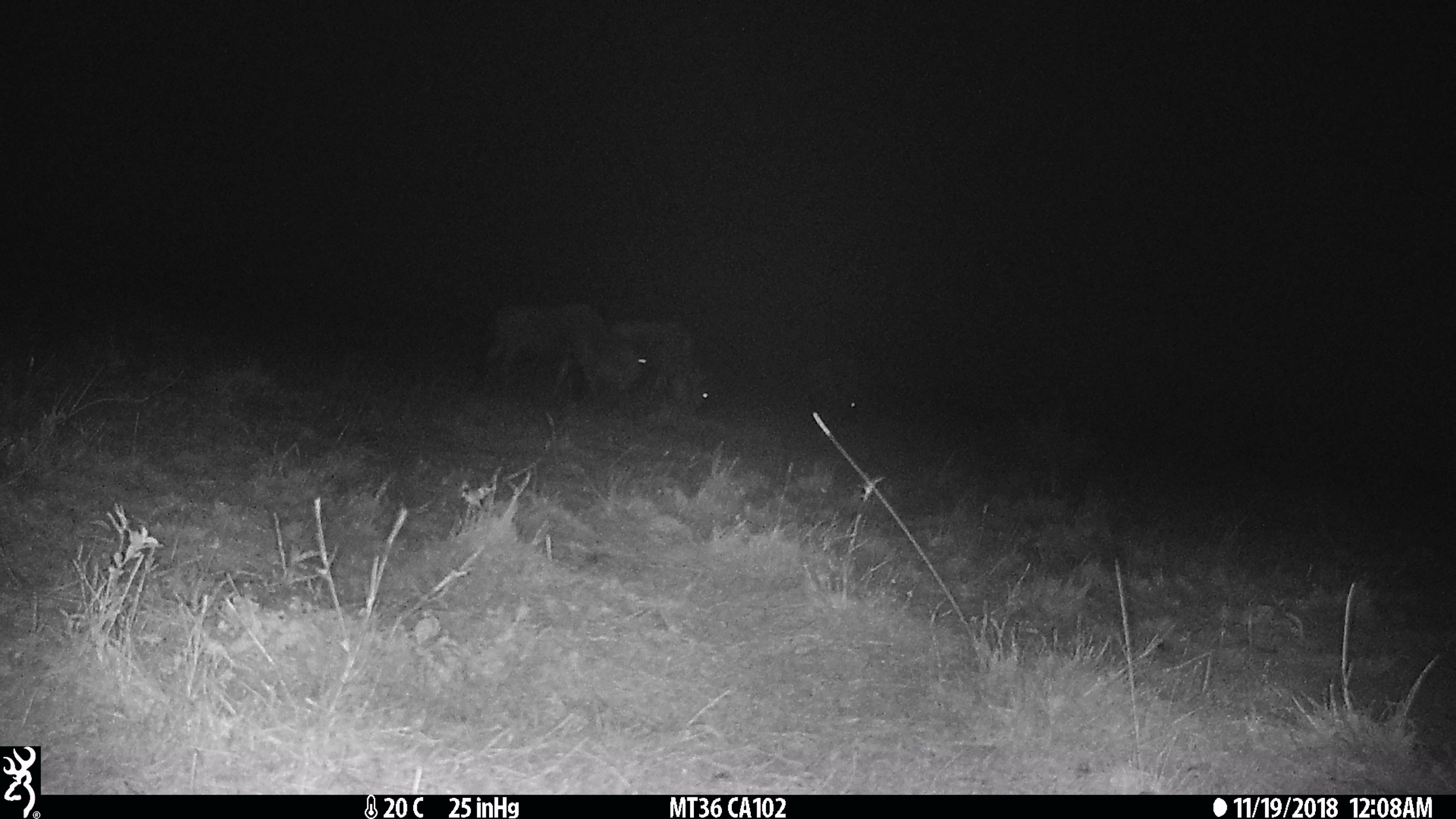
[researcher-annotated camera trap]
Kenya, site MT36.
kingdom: Animalia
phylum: Chordata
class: Mammalia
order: Artiodactyla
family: Bovidae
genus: Connochaetes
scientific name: Connochaetes taurinus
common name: blue wildebeest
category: wildebeest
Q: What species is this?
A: Wildebeest (blue wildebeest) (Connochaetes taurinus).